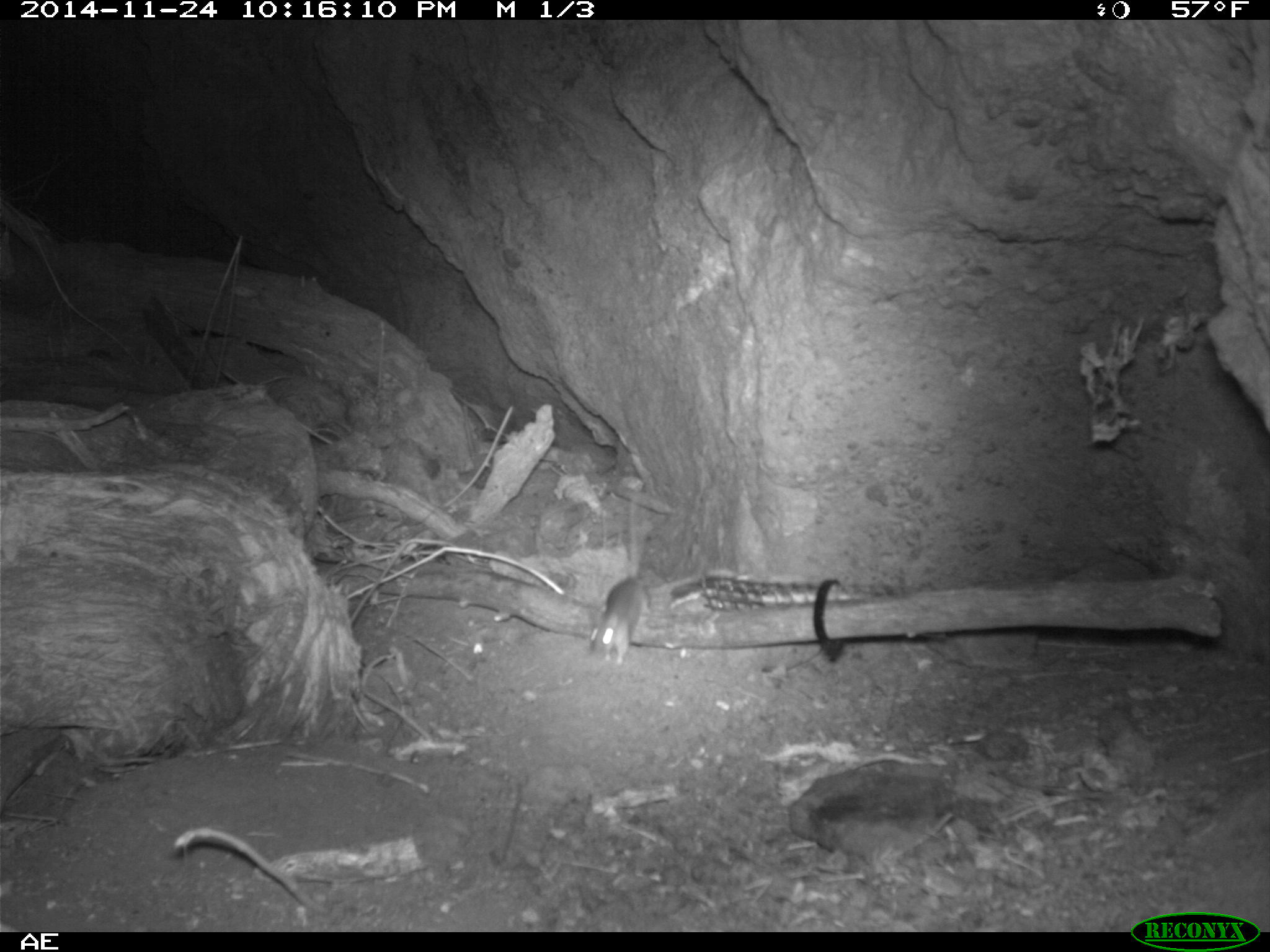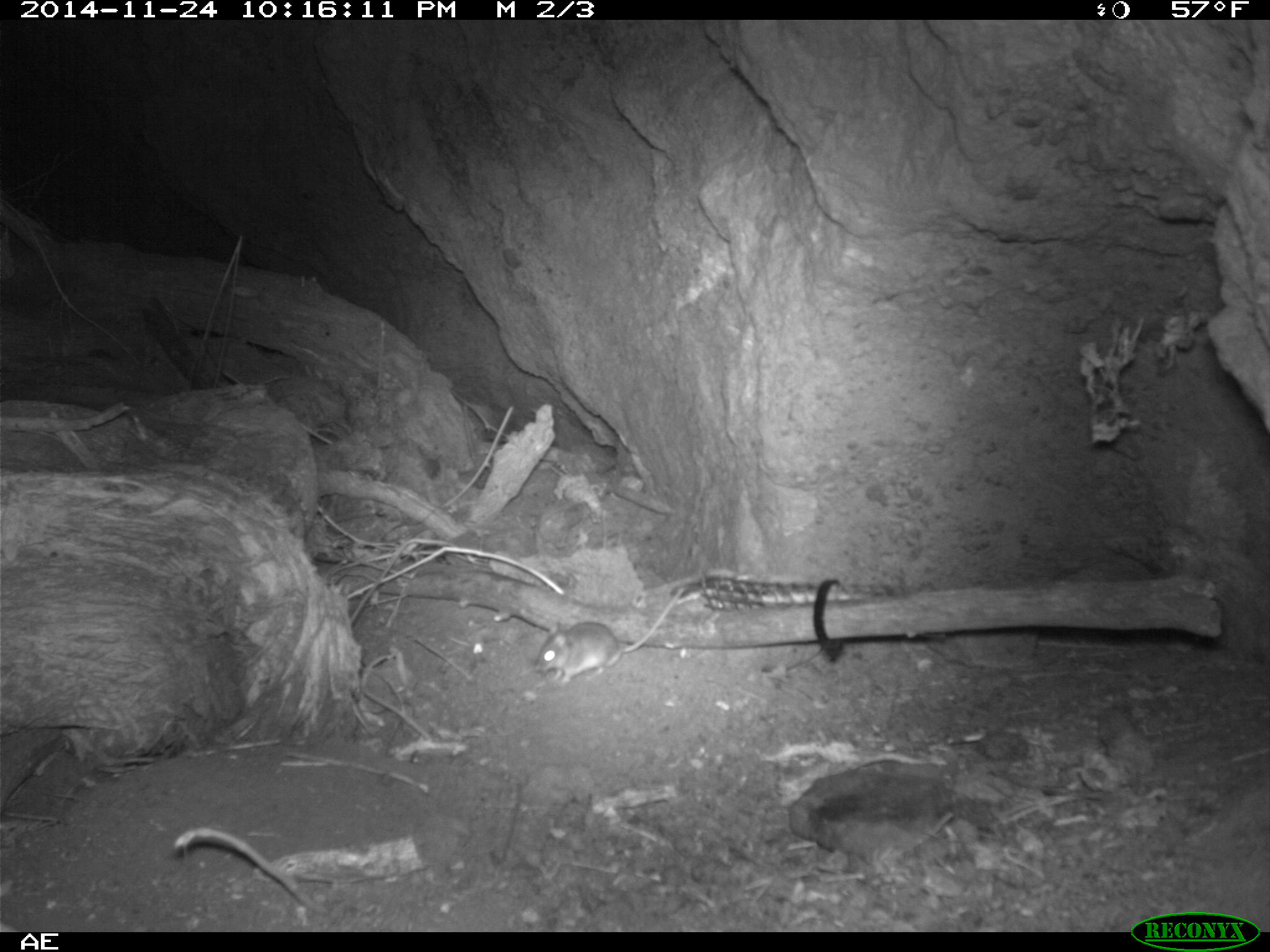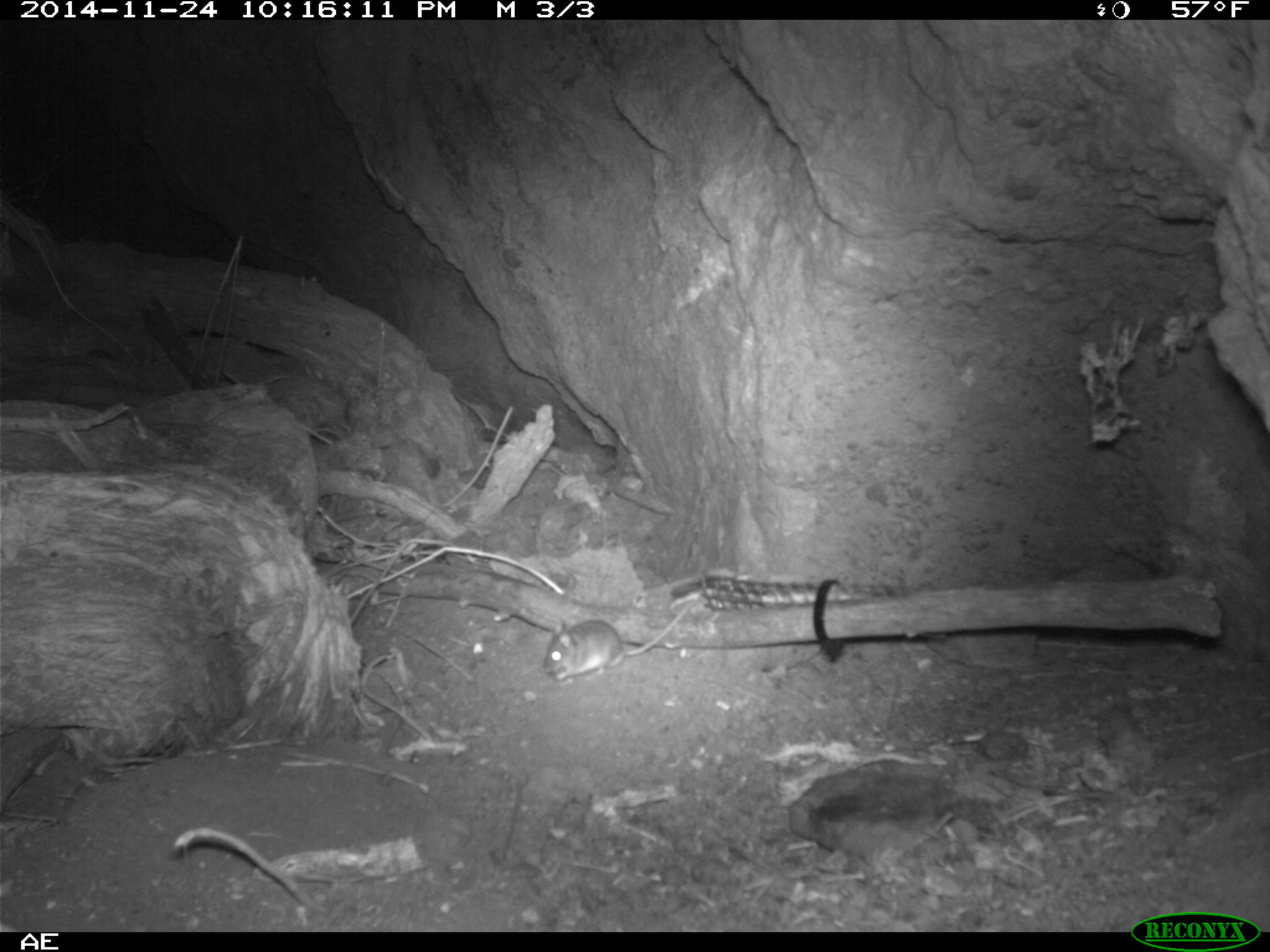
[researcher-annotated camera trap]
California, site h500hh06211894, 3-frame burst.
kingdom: Animalia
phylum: Chordata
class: Mammalia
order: Rodentia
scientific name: Rodentia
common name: rodent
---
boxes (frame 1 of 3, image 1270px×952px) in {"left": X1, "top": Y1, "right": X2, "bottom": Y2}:
rodent: {"left": 588, "top": 494, "right": 644, "bottom": 665}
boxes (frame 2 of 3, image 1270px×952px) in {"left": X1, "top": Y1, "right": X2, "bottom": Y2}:
rodent: {"left": 532, "top": 584, "right": 687, "bottom": 684}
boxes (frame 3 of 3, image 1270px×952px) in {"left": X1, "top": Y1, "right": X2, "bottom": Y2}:
rodent: {"left": 543, "top": 601, "right": 696, "bottom": 682}